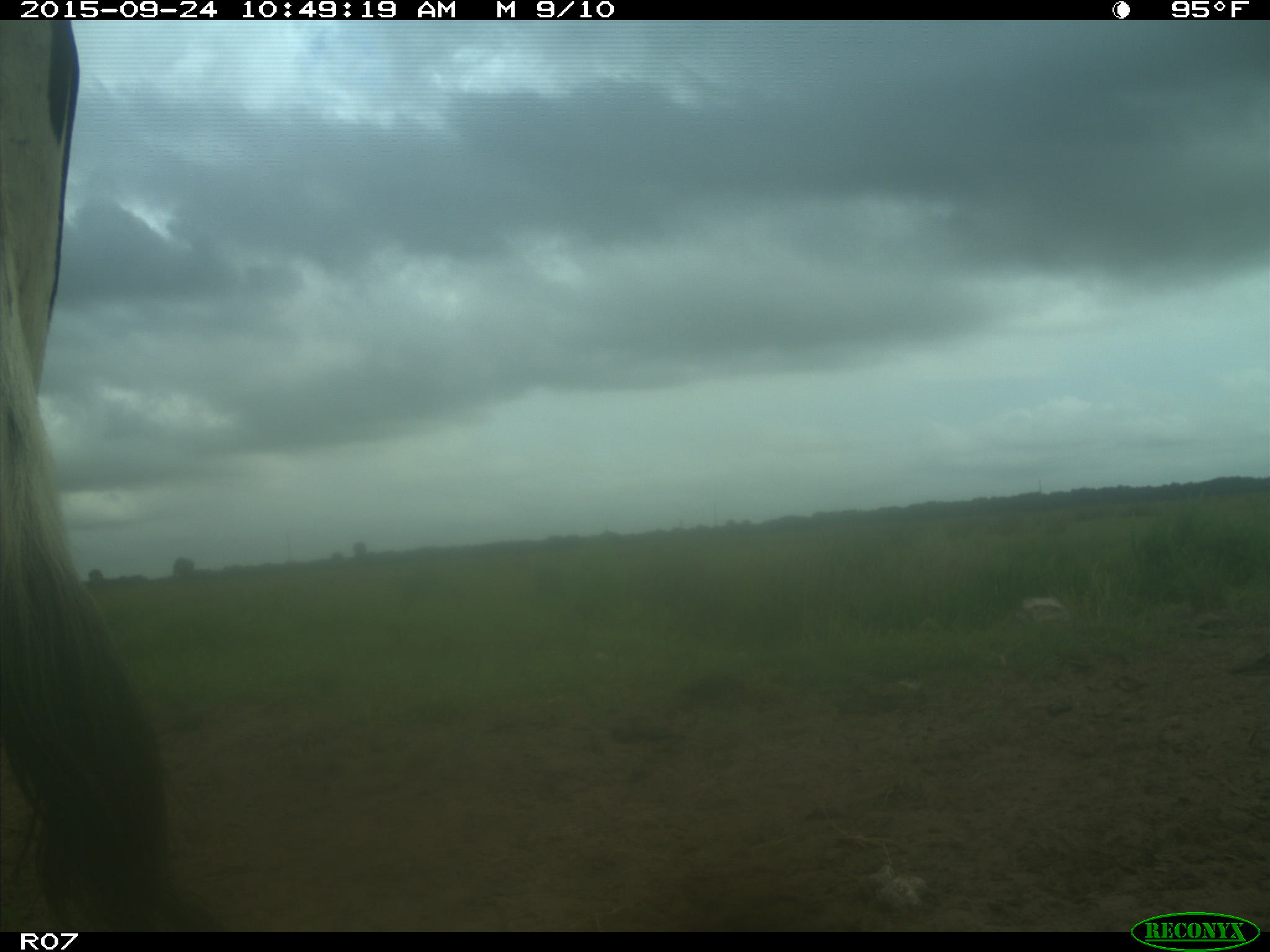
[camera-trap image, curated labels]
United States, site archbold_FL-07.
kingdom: Animalia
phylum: Chordata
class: Mammalia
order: Artiodactyla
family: Bovidae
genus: Bos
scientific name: Bos taurus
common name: domestic cow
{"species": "Bos taurus (domestic cow)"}